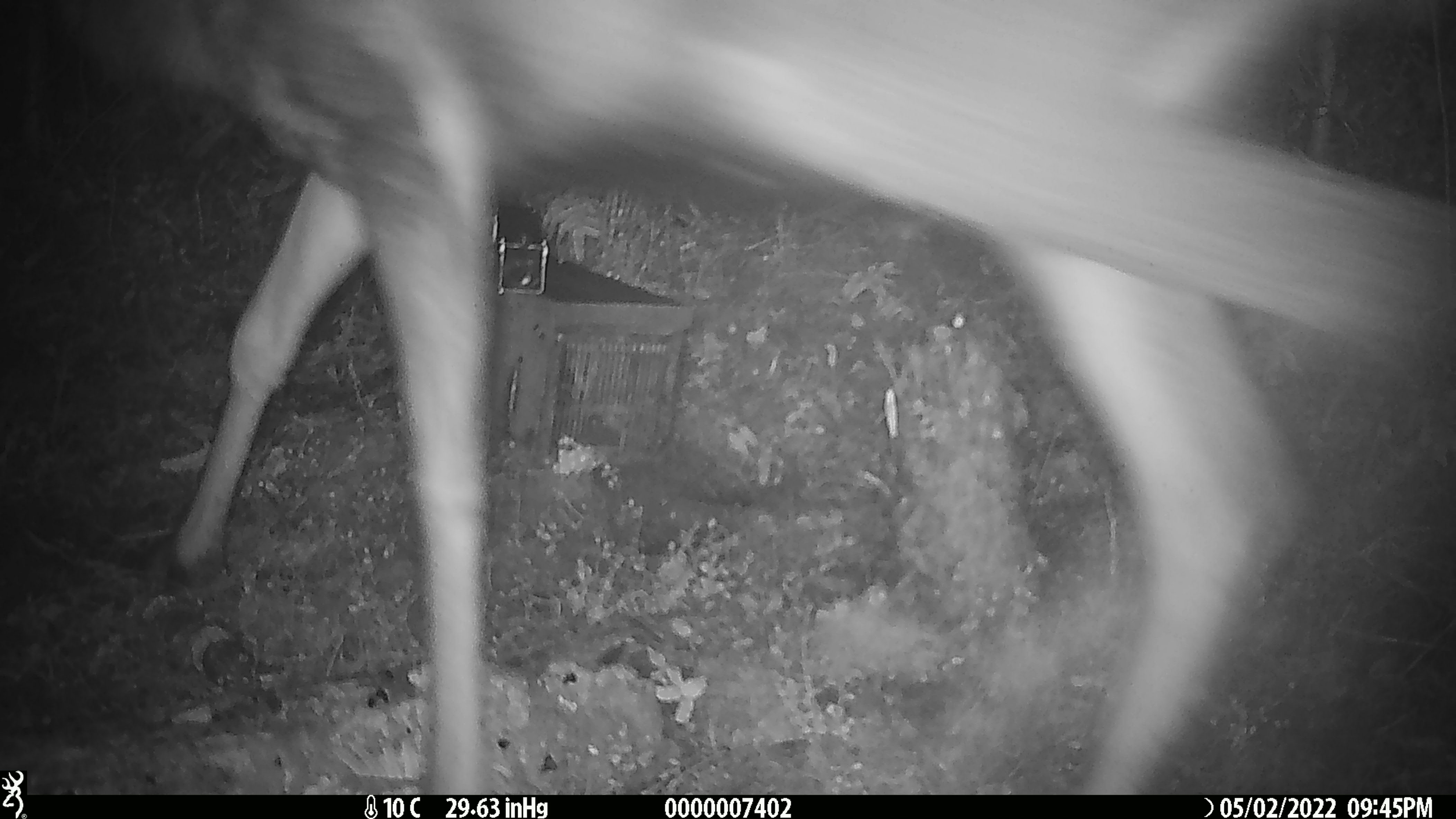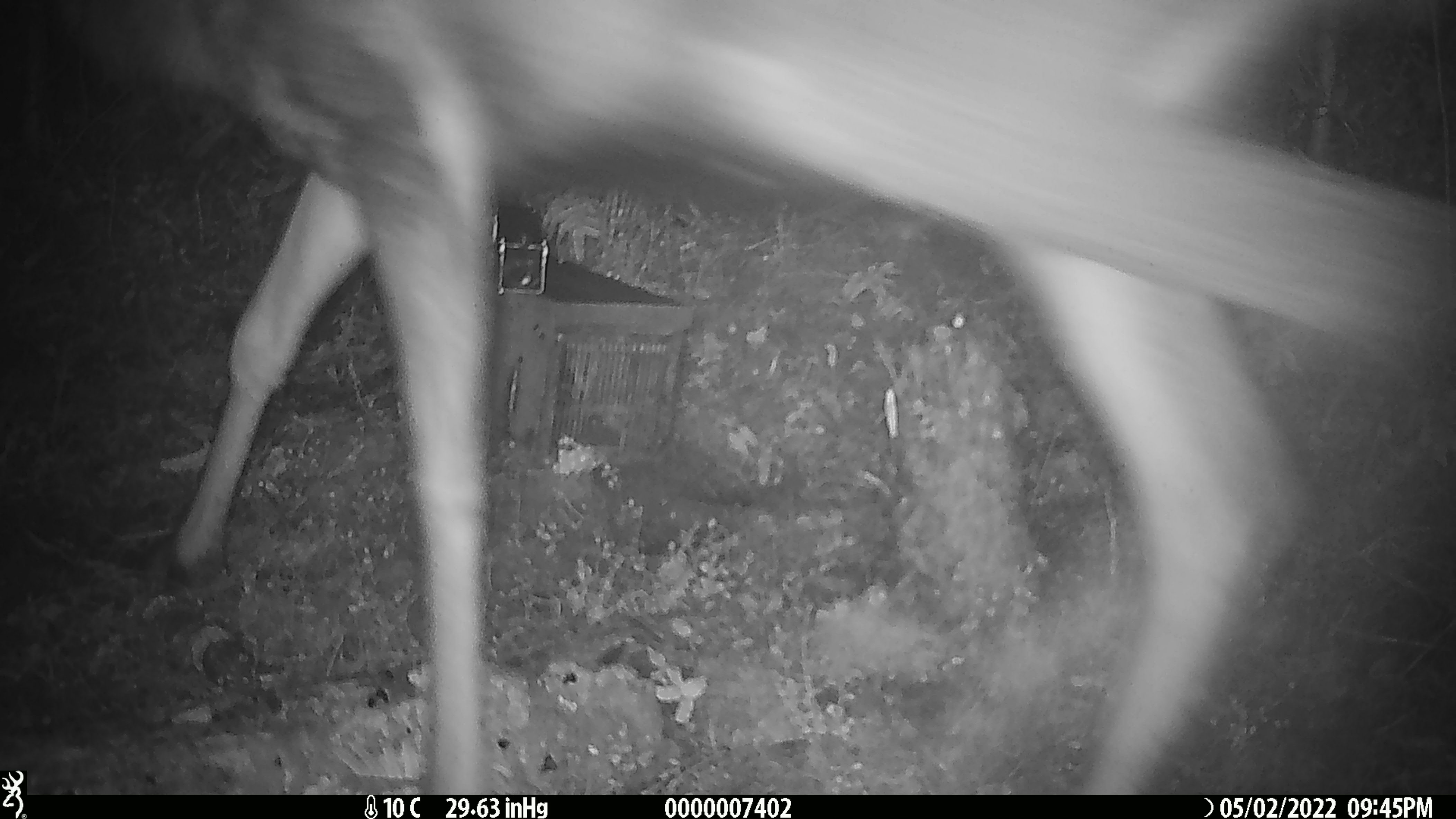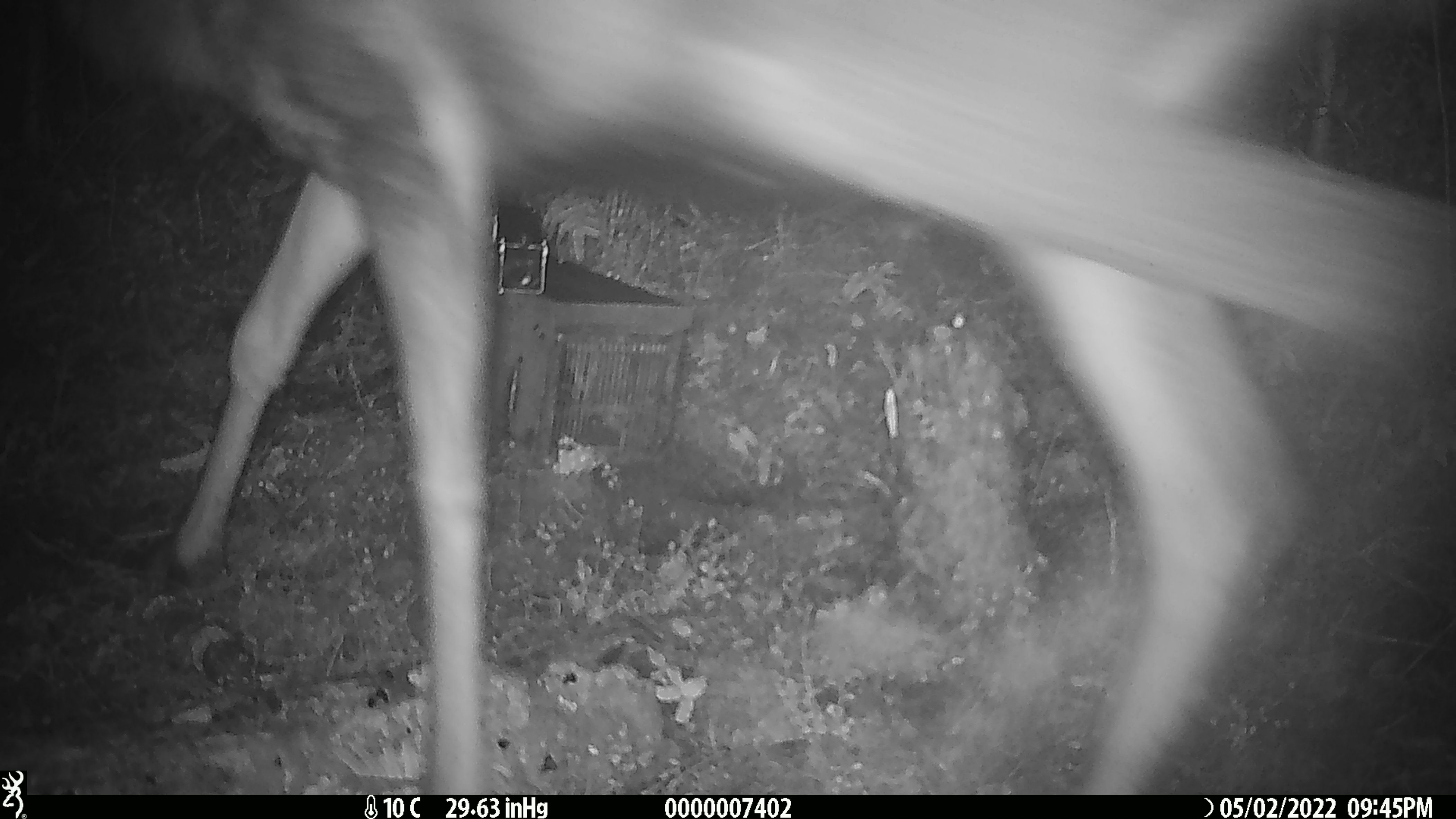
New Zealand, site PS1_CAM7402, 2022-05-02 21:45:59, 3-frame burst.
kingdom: Animalia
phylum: Chordata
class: Mammalia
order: Artiodactyla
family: Cervidae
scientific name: Cervidae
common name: deer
Deer (Cervidae).